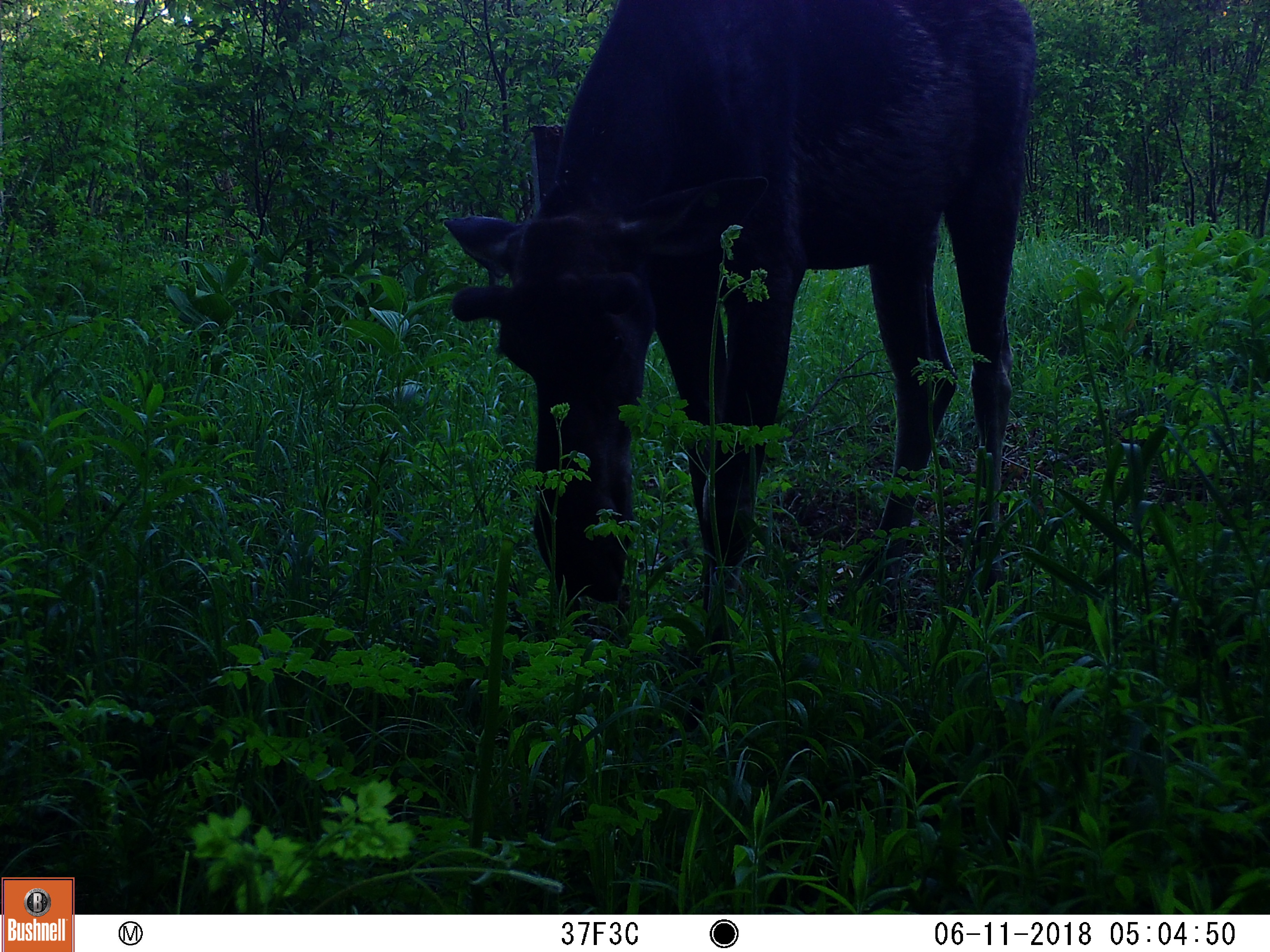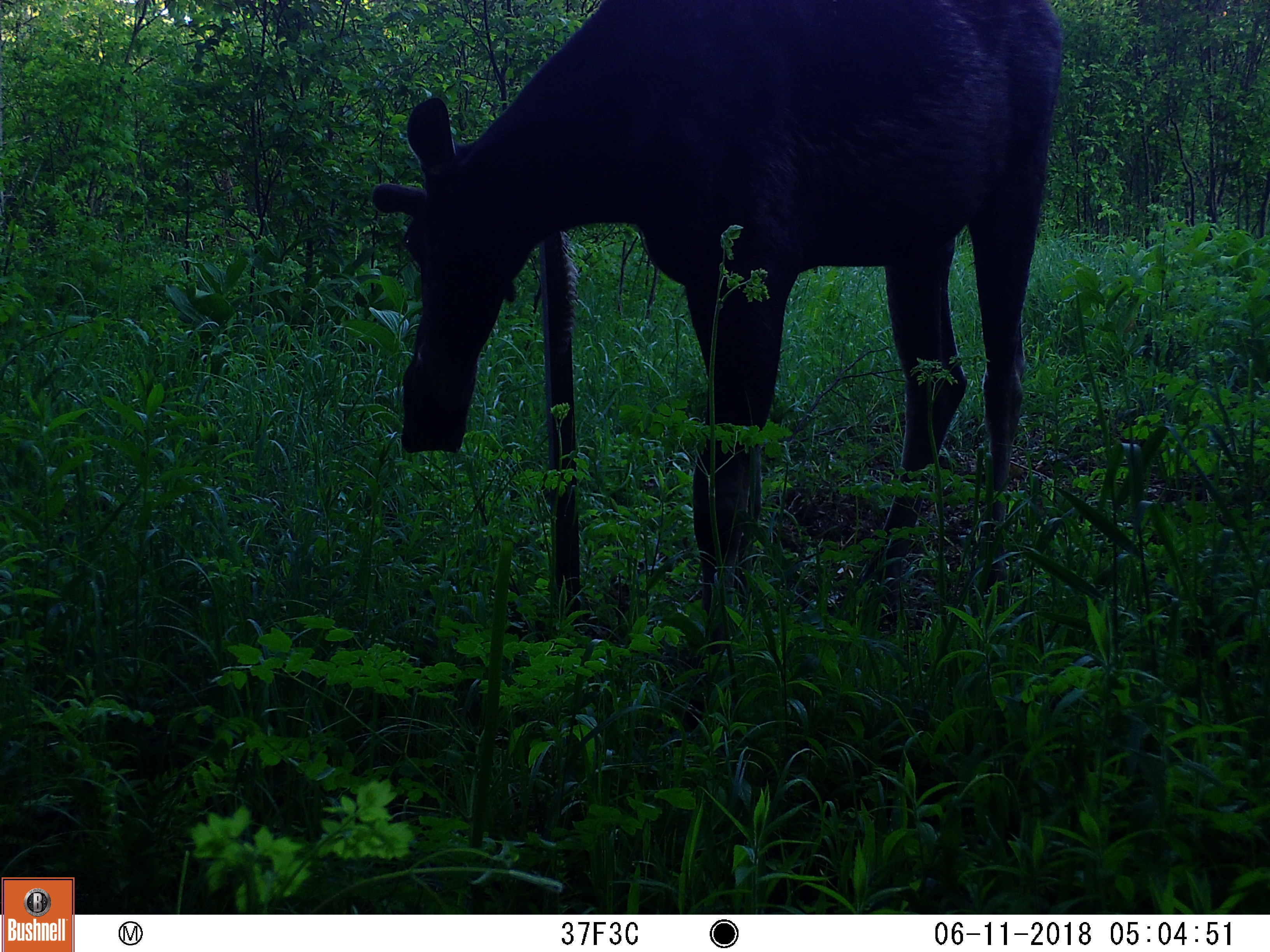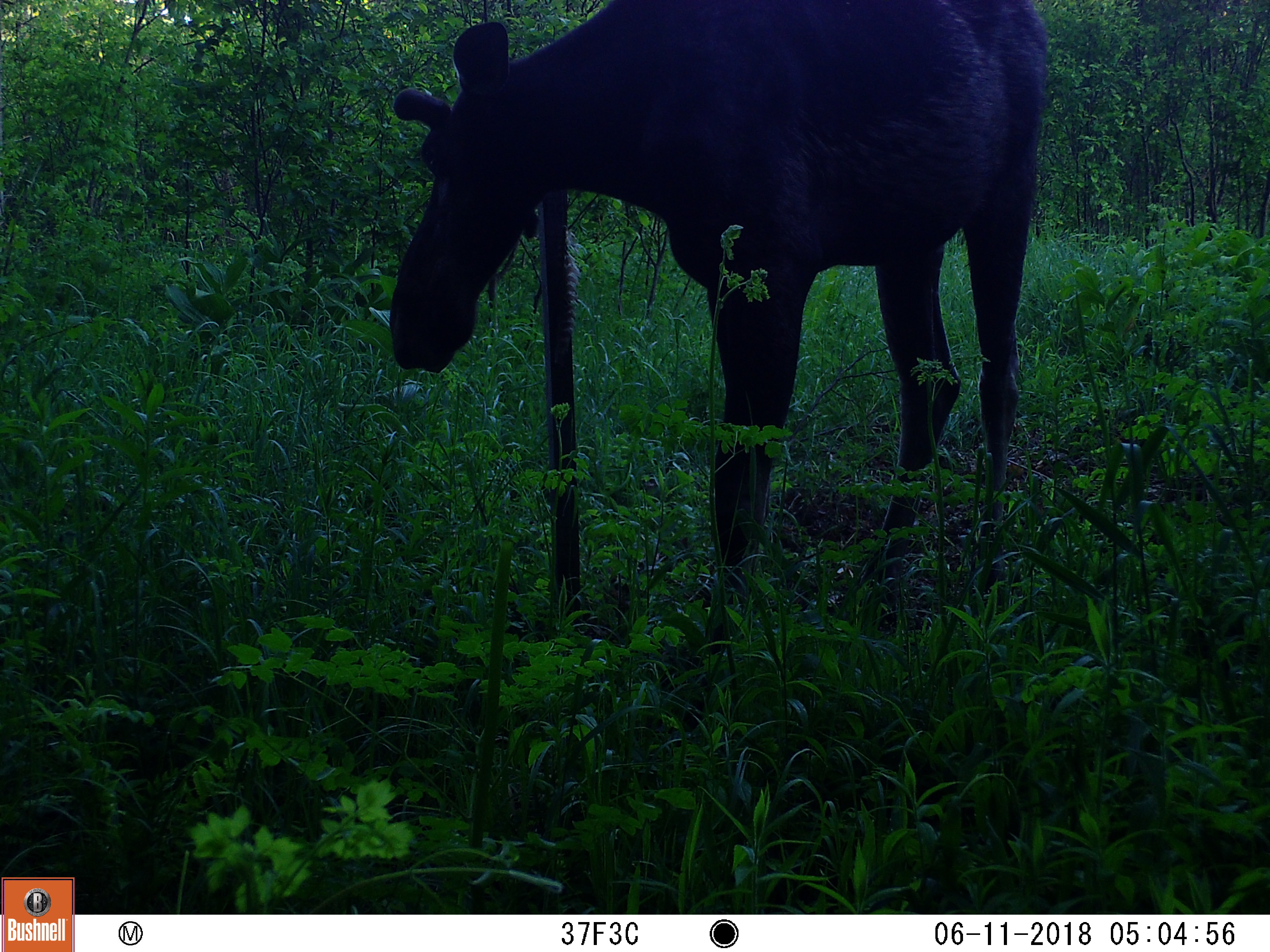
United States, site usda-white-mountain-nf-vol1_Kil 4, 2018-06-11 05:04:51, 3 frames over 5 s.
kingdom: Animalia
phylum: Chordata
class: Mammalia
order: Artiodactyla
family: Cervidae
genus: Alces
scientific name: Alces alces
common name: moose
Moose (Alces alces).